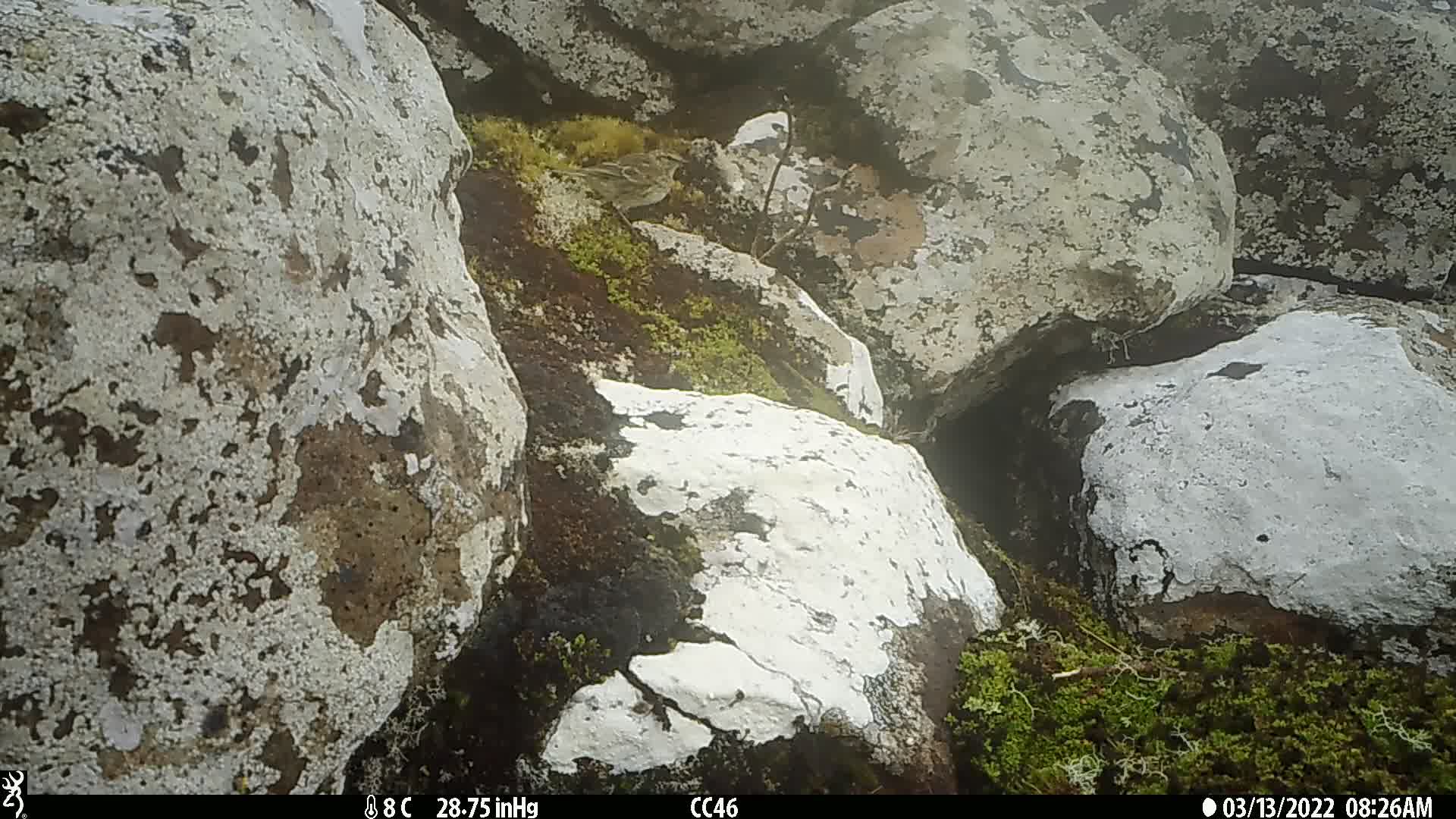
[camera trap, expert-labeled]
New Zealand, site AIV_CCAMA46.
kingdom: Animalia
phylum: Chordata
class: Aves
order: Passeriformes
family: Motacillidae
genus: Anthus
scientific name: Anthus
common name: pipit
Pipit (Anthus).